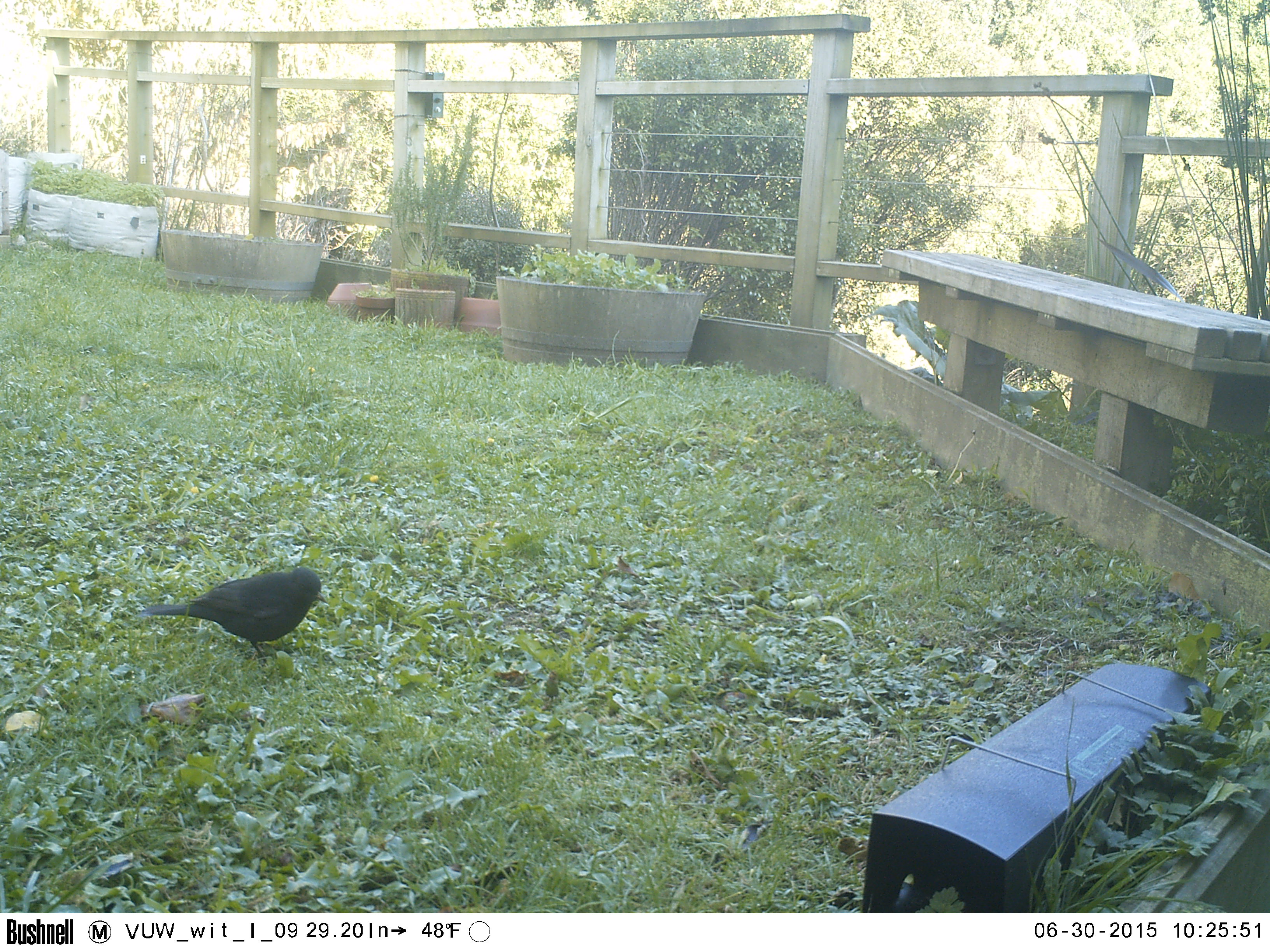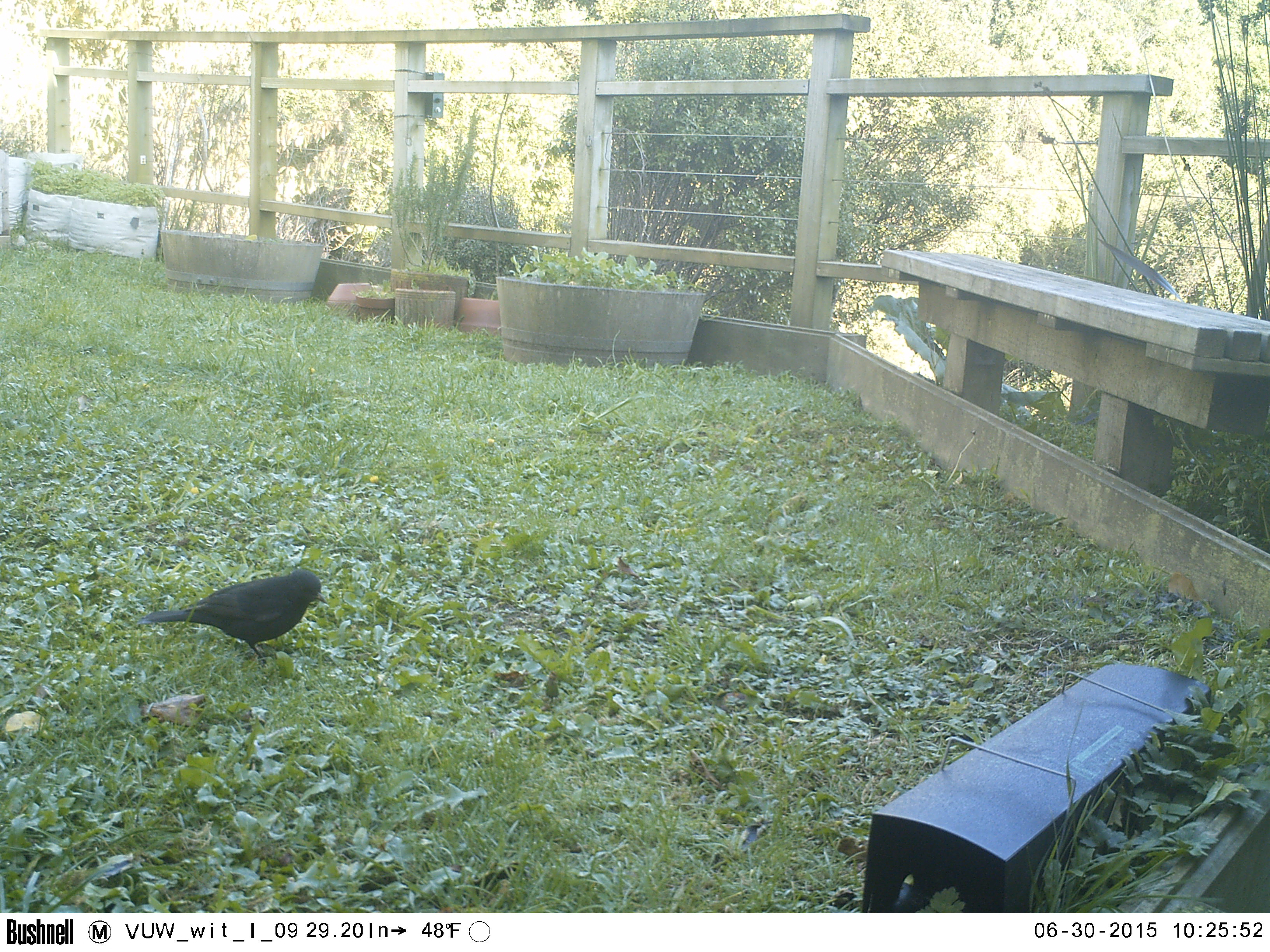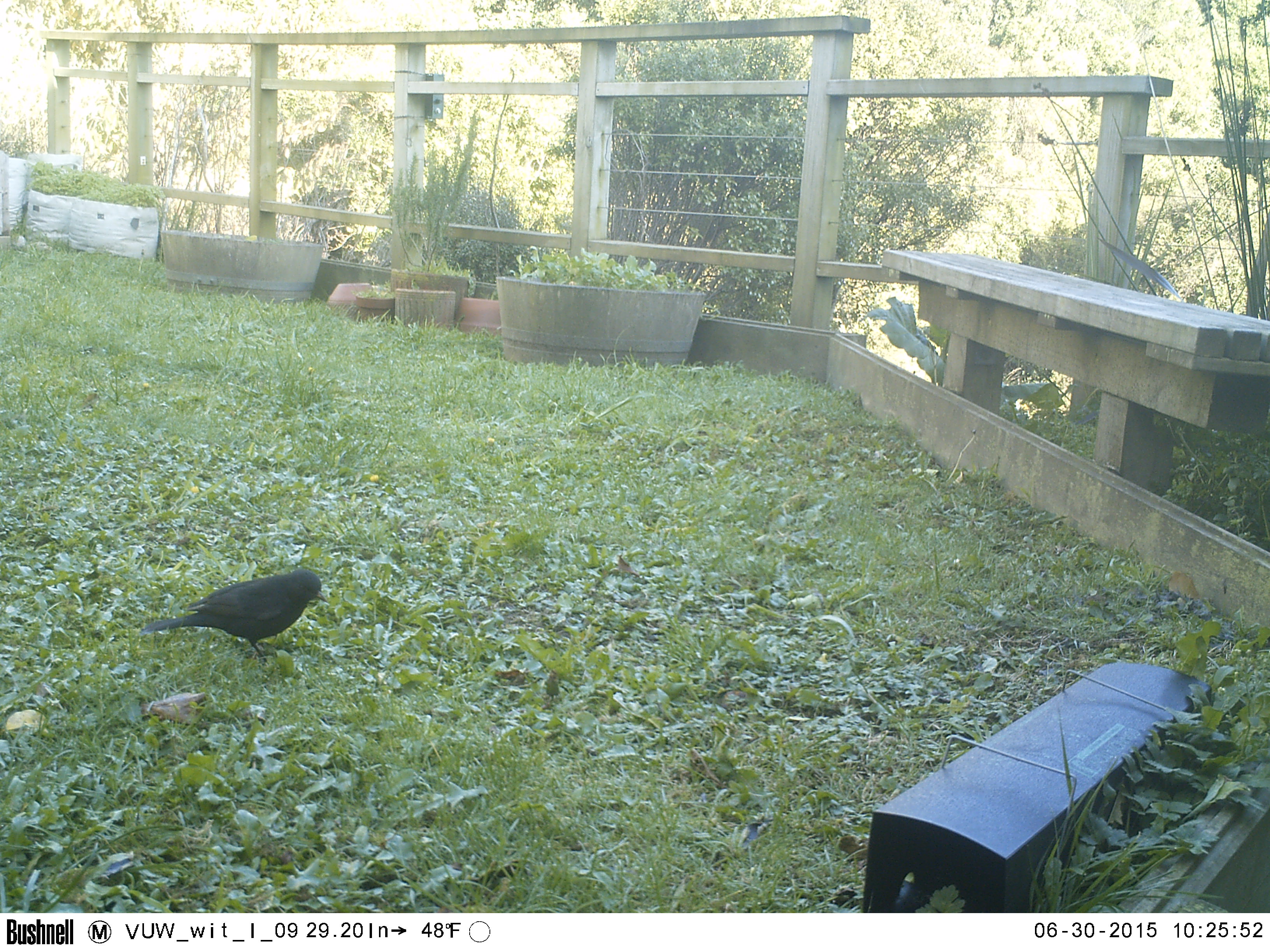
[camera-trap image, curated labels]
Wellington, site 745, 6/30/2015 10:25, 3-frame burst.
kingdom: Animalia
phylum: Chordata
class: Aves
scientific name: Aves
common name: bird